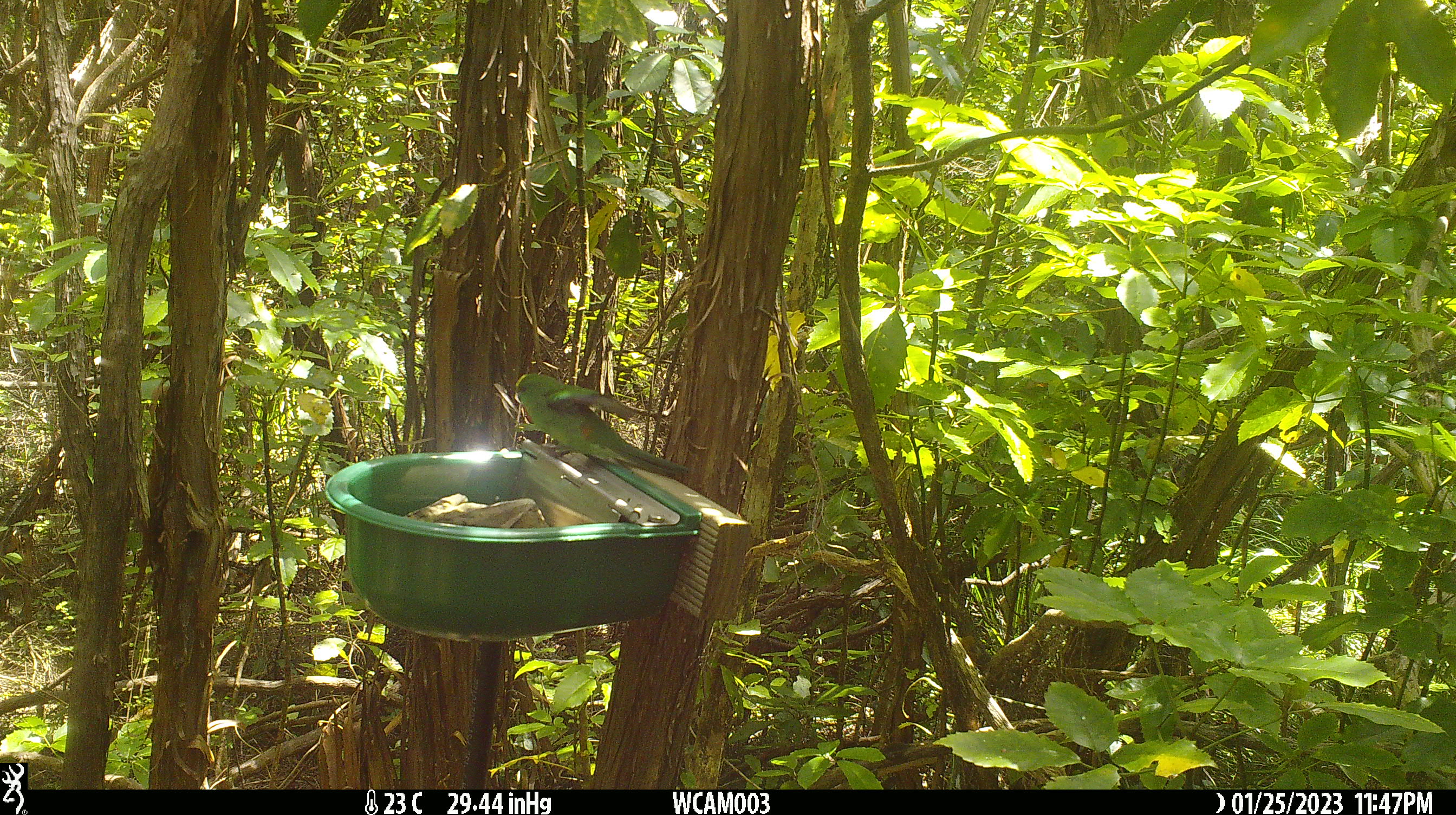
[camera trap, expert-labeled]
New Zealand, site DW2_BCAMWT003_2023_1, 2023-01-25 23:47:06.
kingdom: Animalia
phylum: Chordata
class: Aves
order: Psittaciformes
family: Psittaculidae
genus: Cyanoramphus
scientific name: Cyanoramphus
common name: parakeet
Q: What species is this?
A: Parakeet (Cyanoramphus).